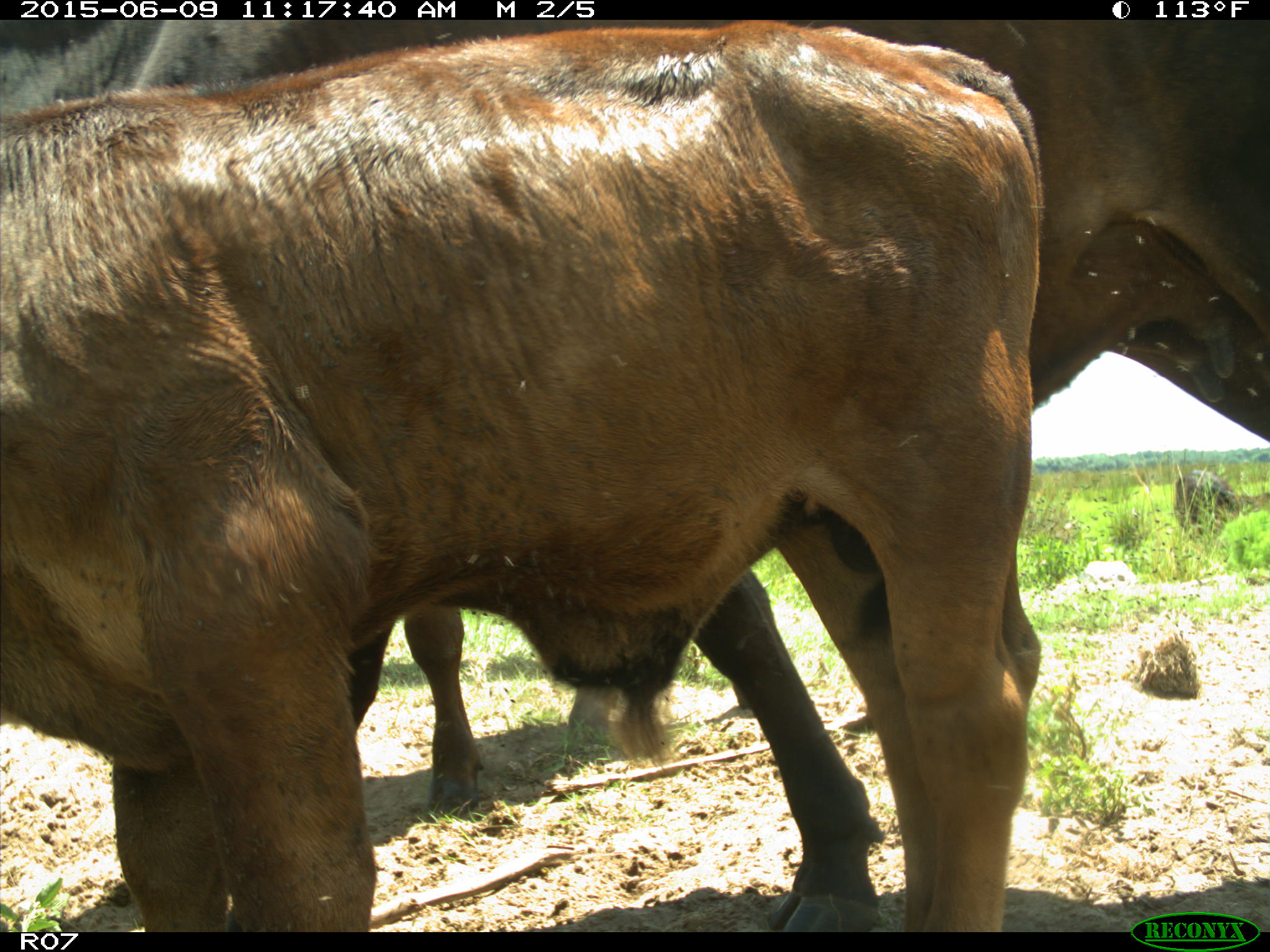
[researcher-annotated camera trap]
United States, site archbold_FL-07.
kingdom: Animalia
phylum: Chordata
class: Mammalia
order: Artiodactyla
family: Bovidae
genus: Bos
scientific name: Bos taurus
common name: domestic cow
Bos taurus (domestic cow).